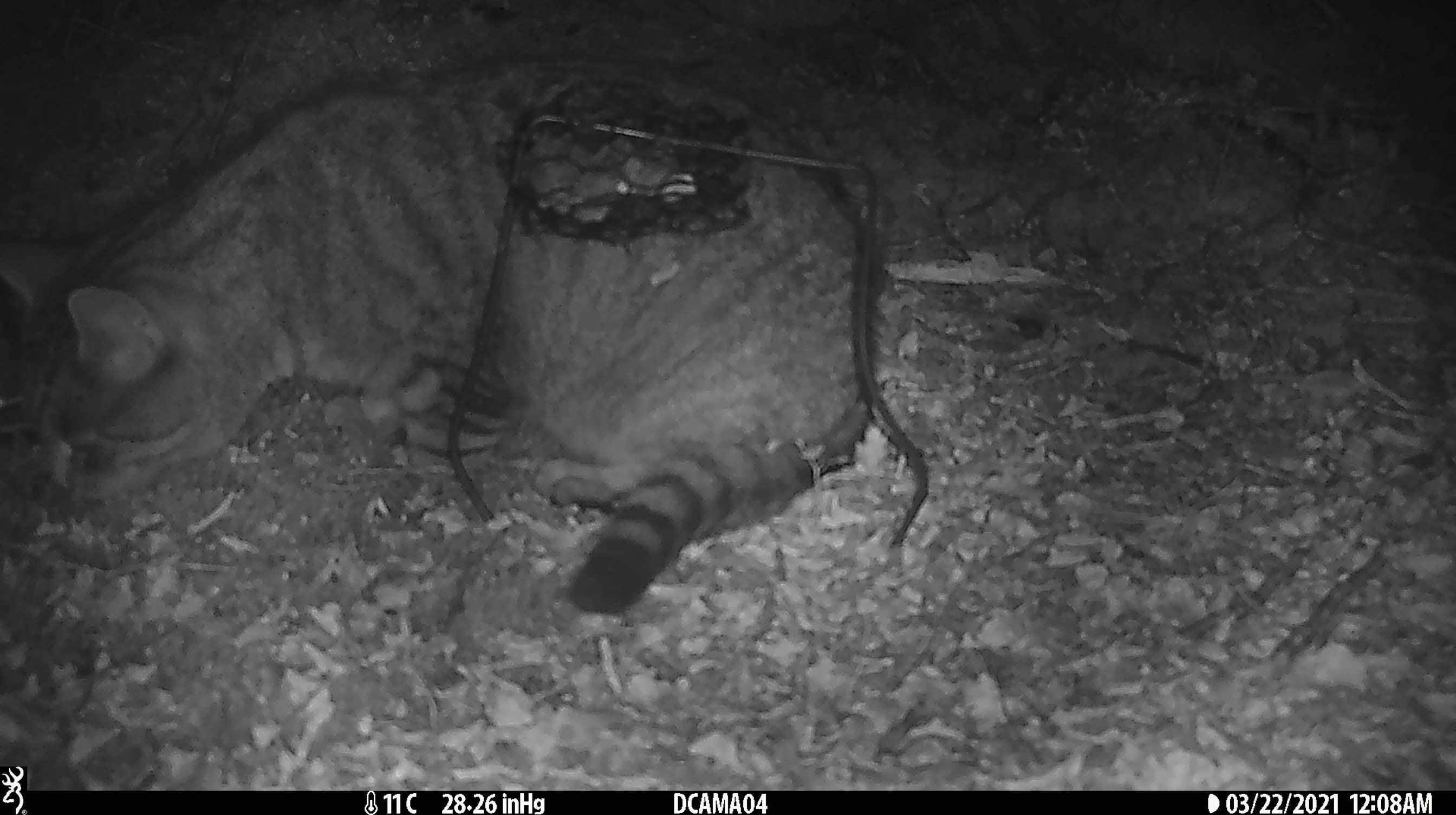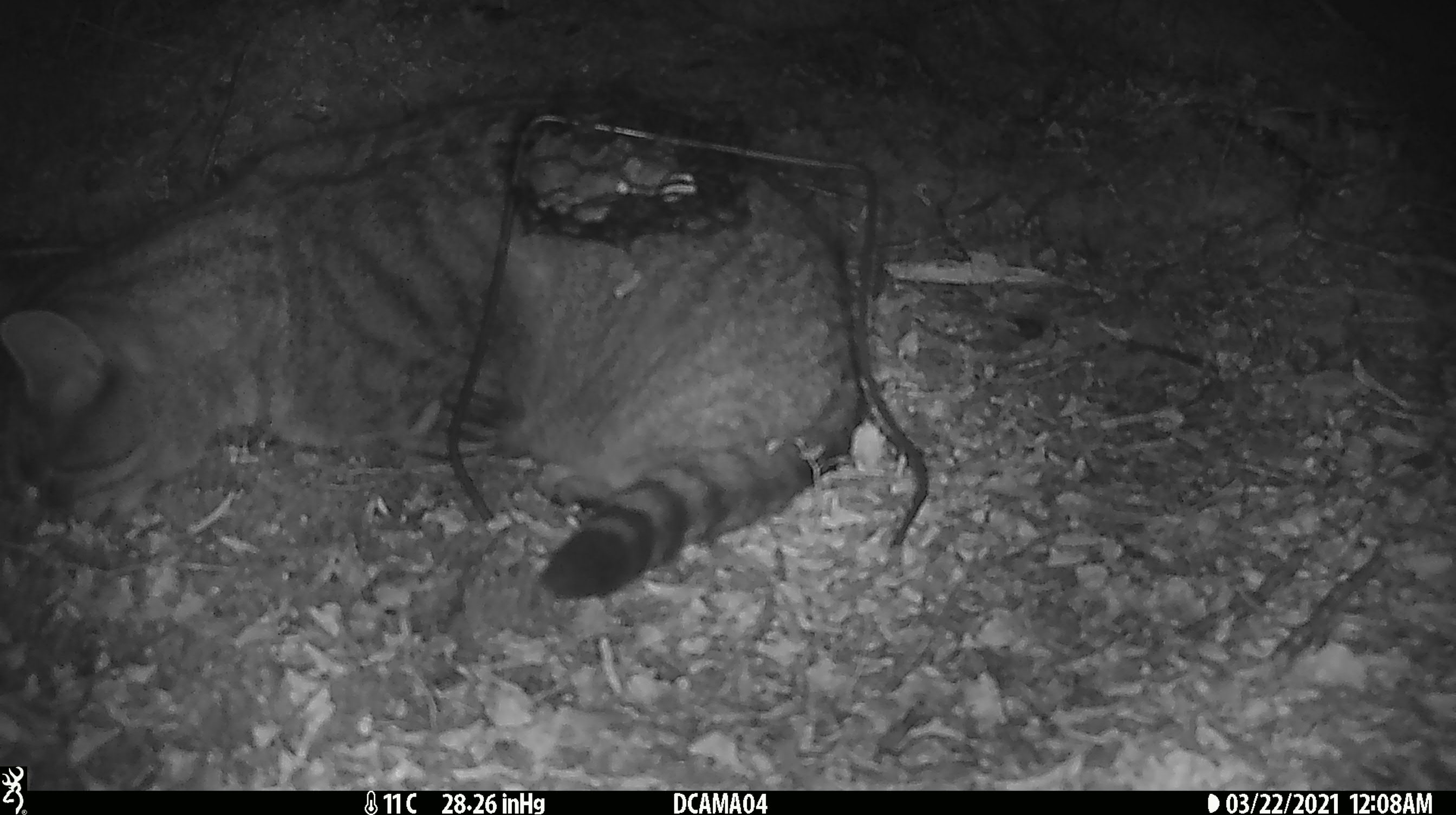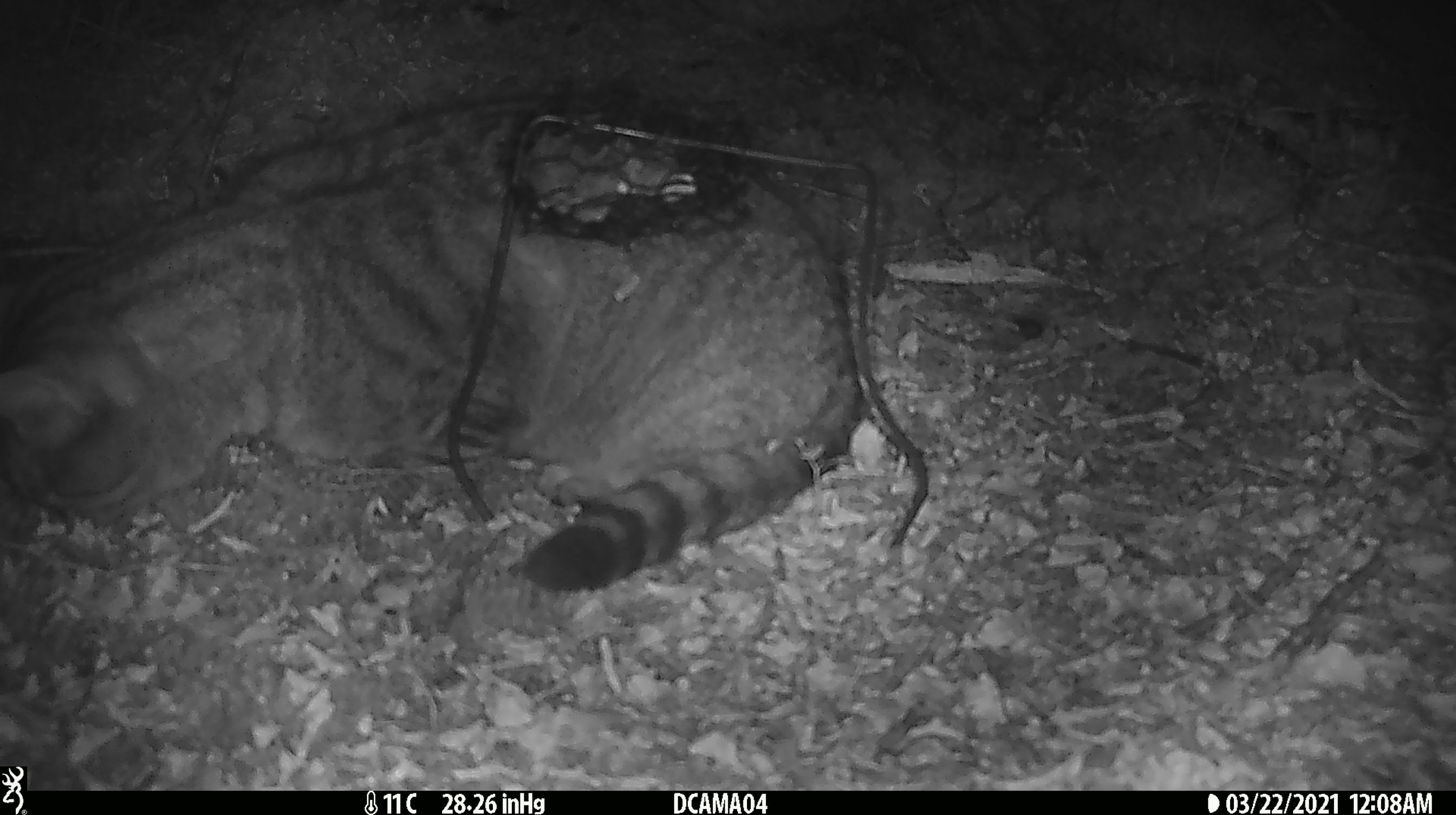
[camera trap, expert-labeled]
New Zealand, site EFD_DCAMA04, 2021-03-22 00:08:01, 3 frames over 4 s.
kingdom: Animalia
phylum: Chordata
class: Mammalia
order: Carnivora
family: Felidae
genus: Felis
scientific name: Felis catus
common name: domestic cat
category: cat